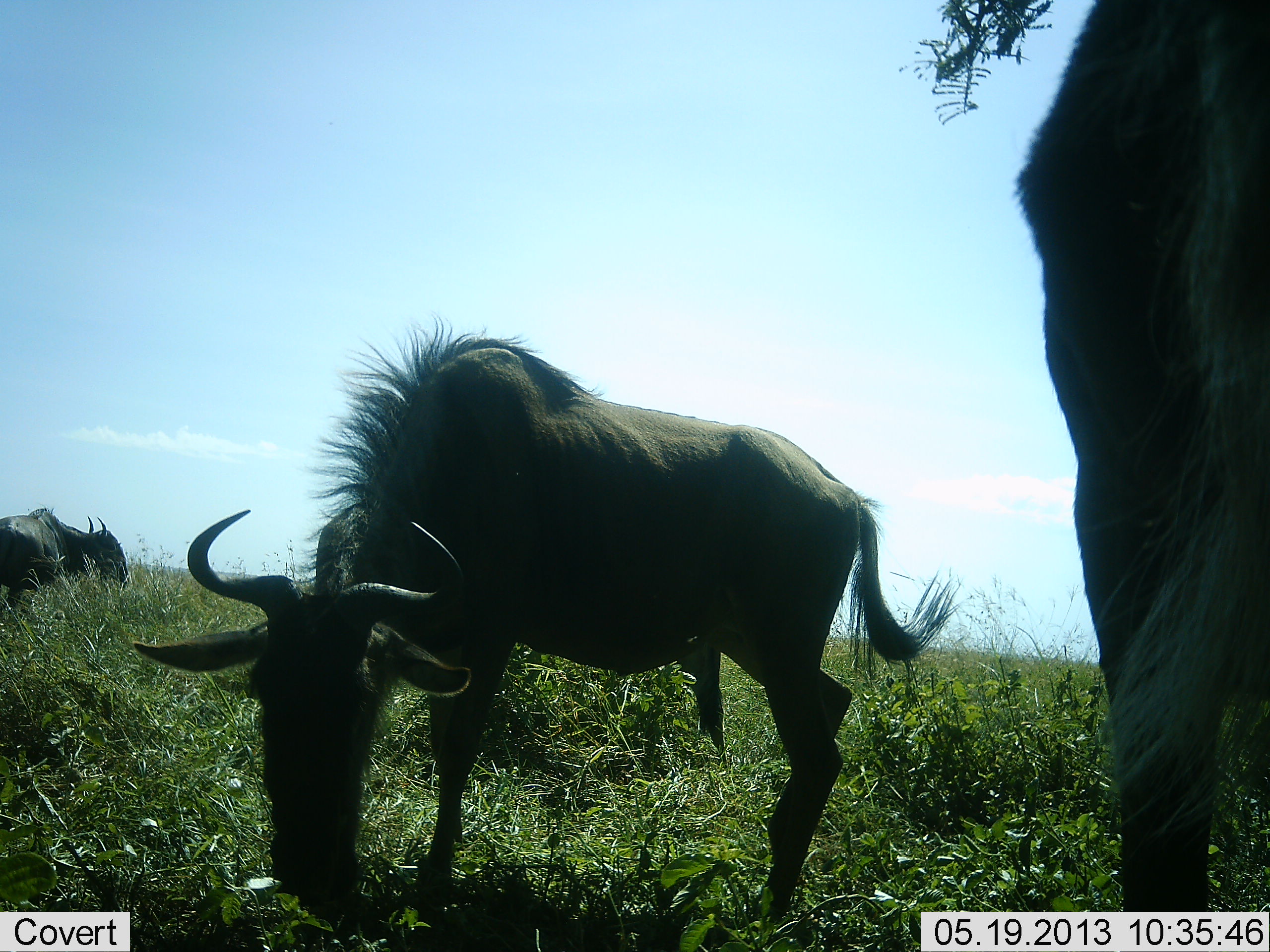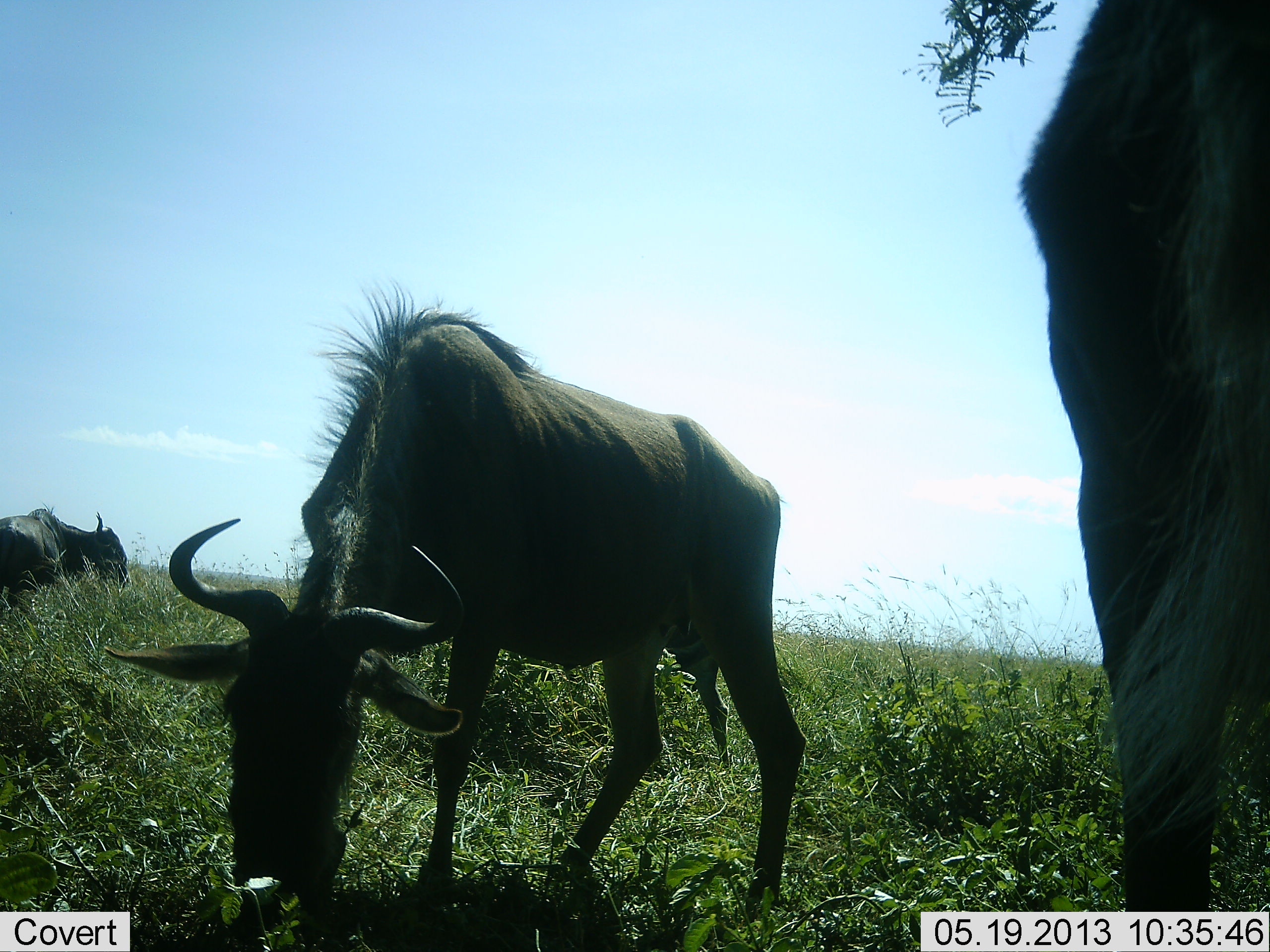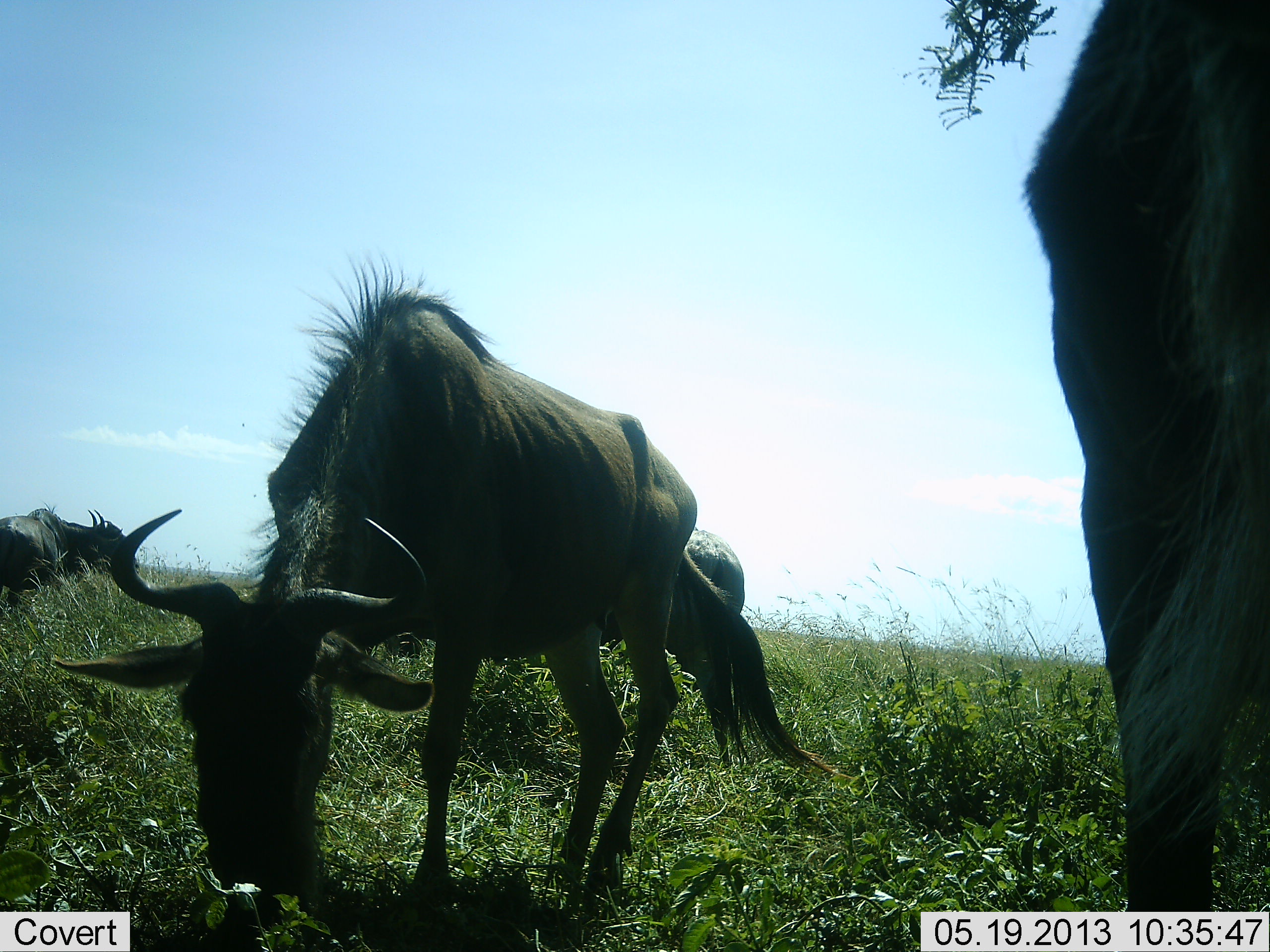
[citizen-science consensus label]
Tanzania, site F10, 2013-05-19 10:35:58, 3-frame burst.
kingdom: Animalia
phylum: Chordata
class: Mammalia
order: Artiodactyla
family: Bovidae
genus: Connochaetes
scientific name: Connochaetes taurinus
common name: blue wildebeest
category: wildebeest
Wildebeest (blue wildebeest) (Connochaetes taurinus), count 4. Behavior (volunteer vote fractions): standing 53%, resting 0%, moving 27%, interacting 0%. Young present (vote fraction): 0%. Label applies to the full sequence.